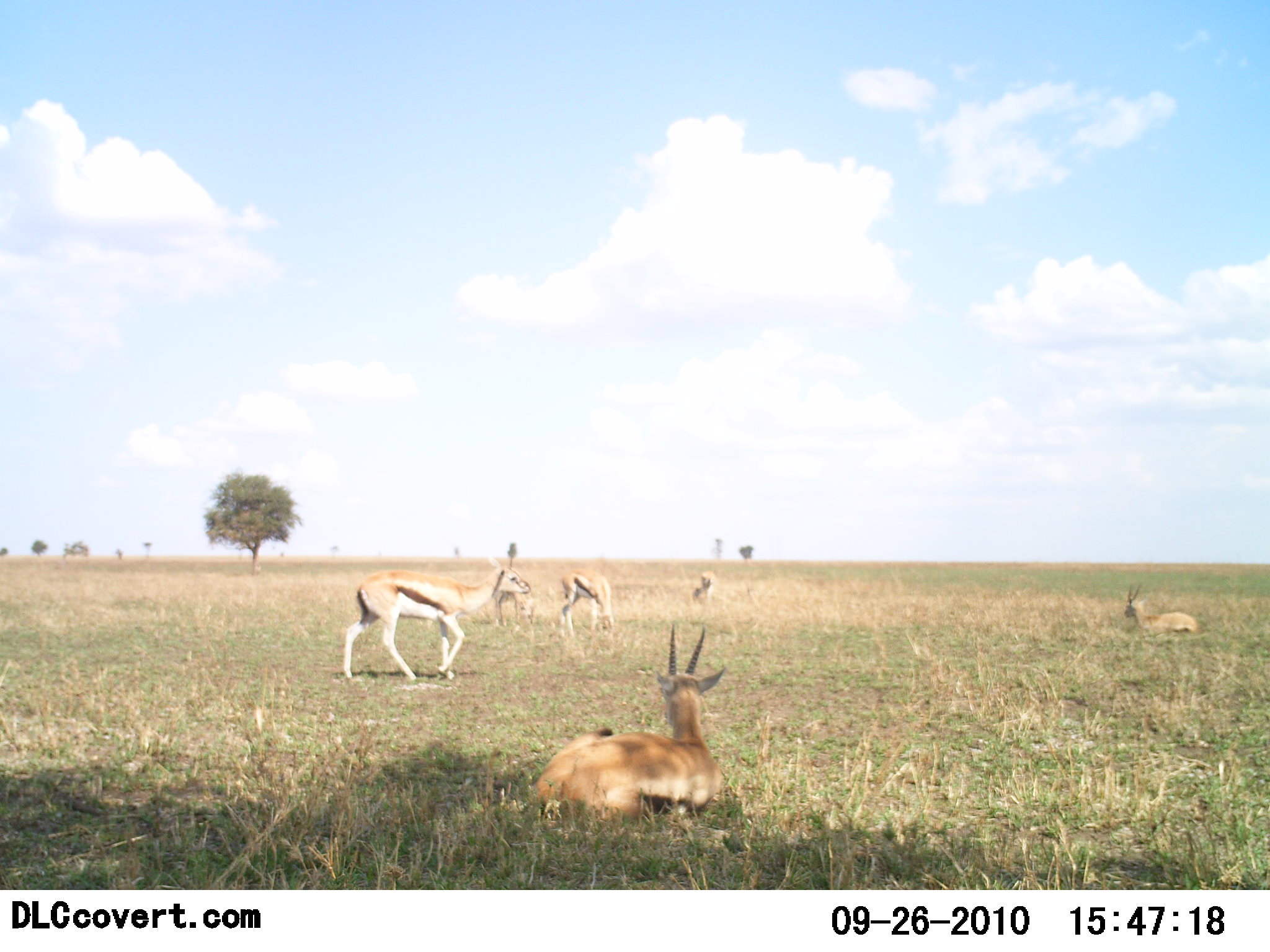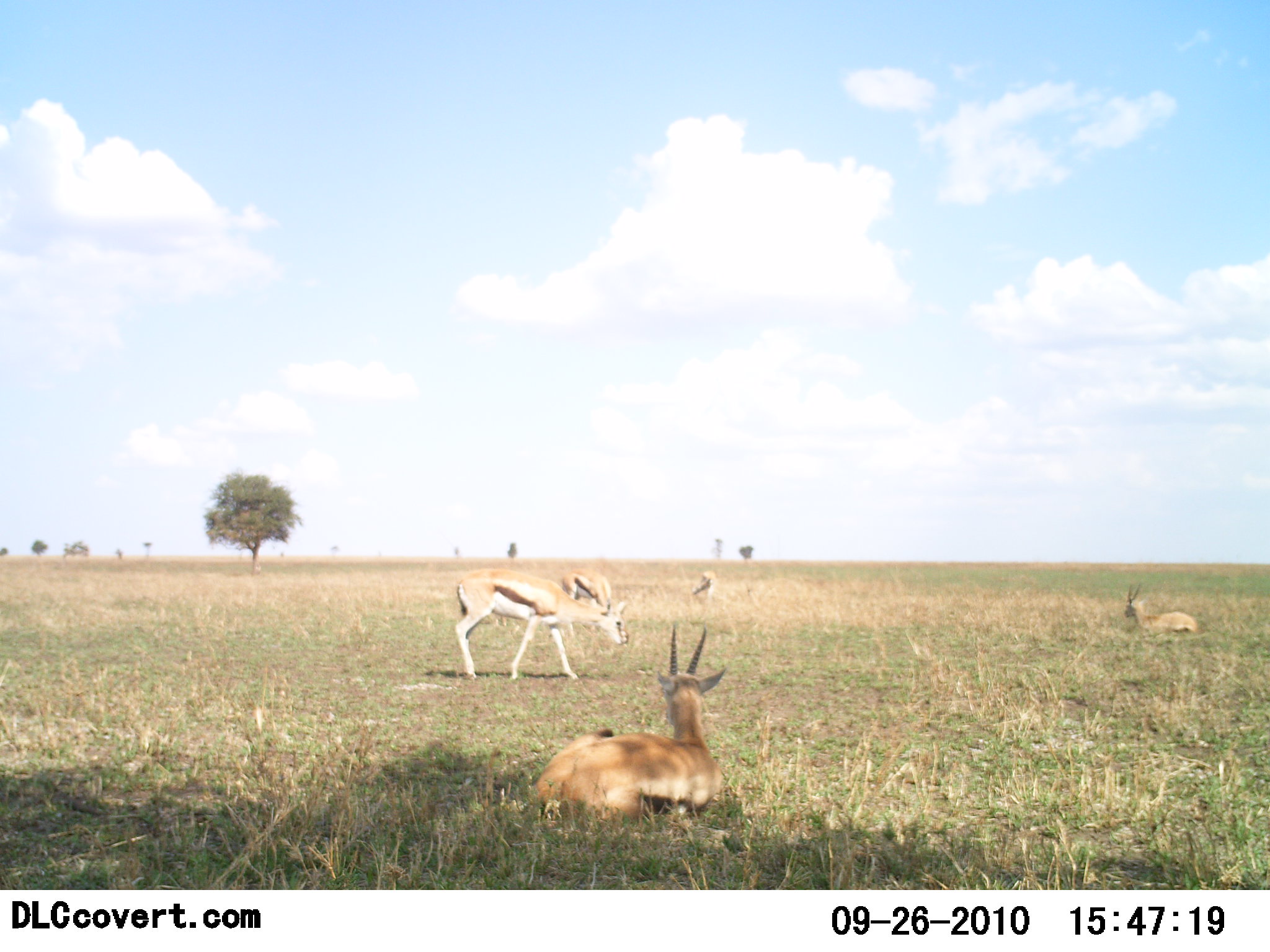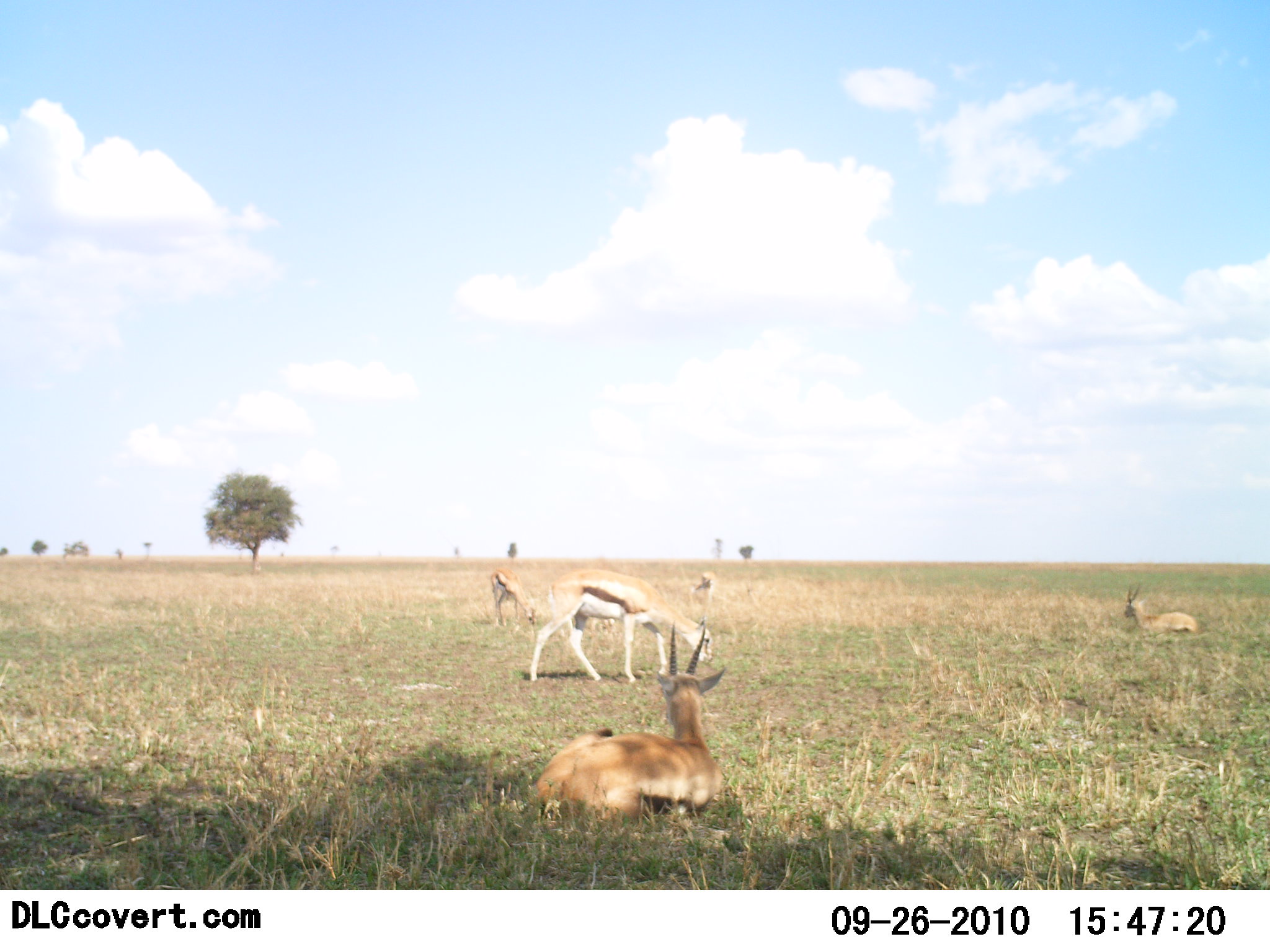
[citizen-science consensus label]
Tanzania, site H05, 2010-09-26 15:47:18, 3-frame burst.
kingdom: Animalia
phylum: Chordata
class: Mammalia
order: Artiodactyla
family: Bovidae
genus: Eudorcas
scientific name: Eudorcas thomsonii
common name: thomson's gazelle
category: gazellethomsons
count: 6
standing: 21%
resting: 100%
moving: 79%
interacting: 7%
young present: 0%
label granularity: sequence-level